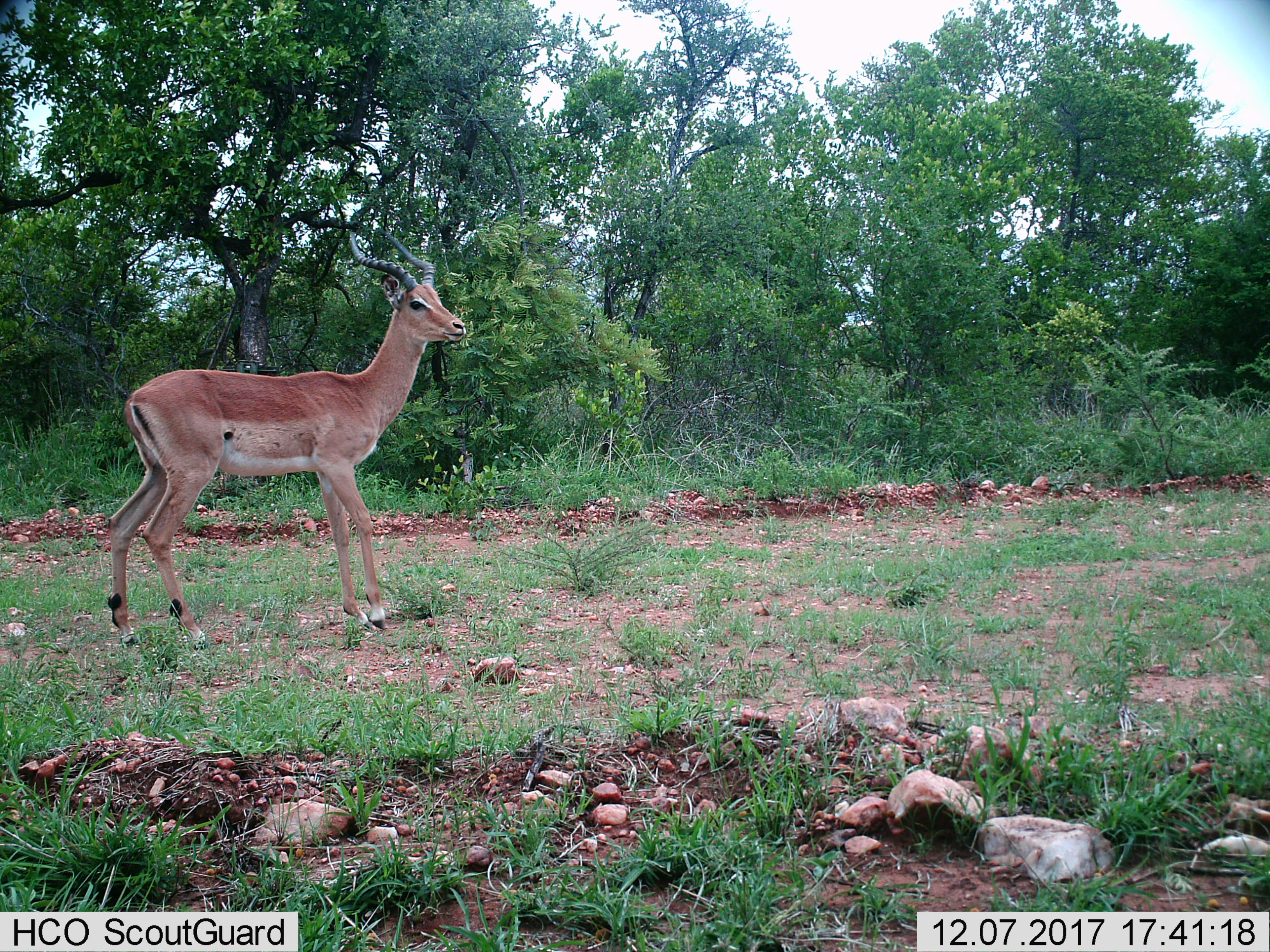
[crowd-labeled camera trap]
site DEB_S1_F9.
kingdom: Animalia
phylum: Chordata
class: Mammalia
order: Artiodactyla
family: Bovidae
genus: Aepyceros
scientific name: Aepyceros melampus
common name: impala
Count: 1.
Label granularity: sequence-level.